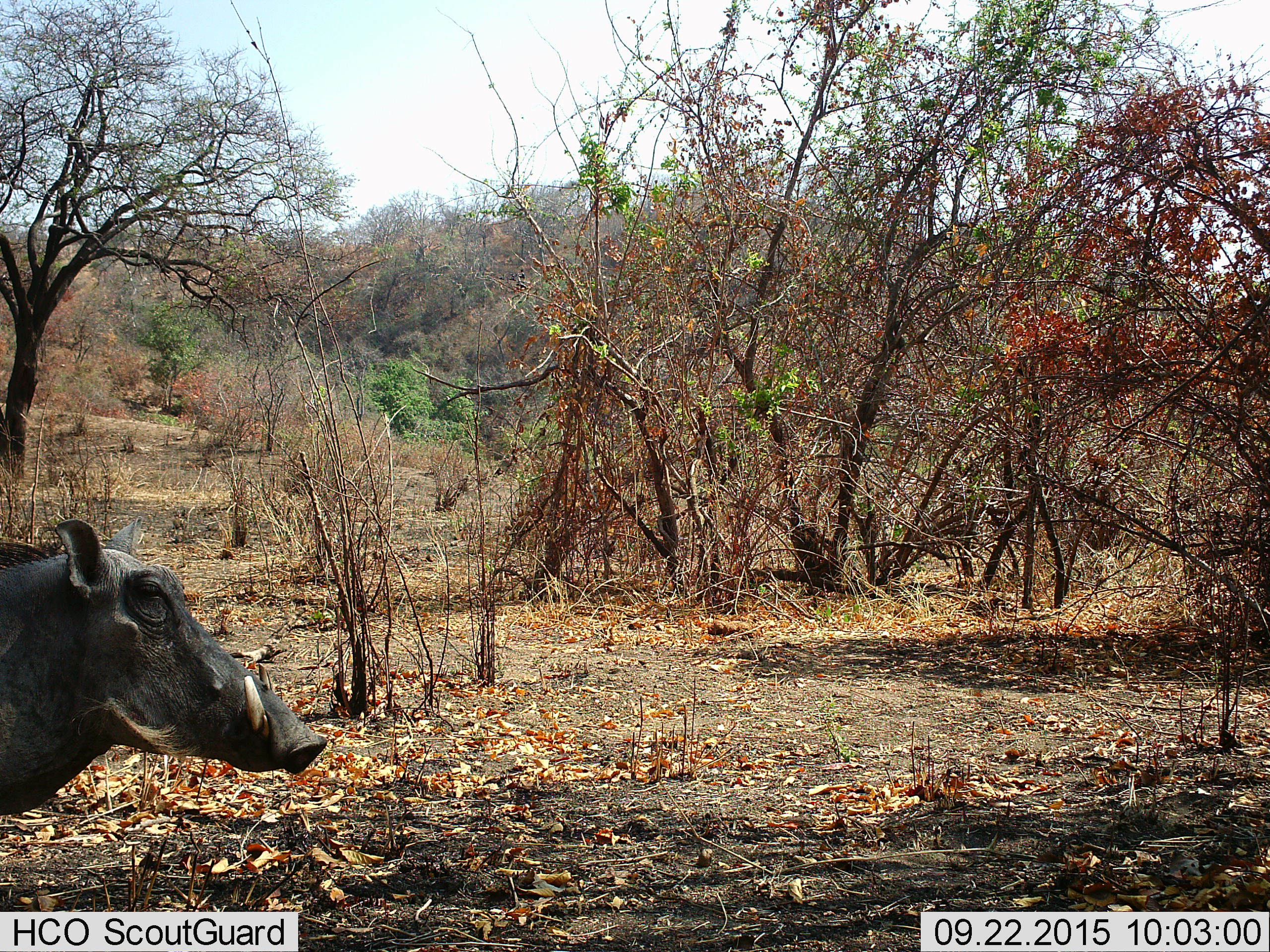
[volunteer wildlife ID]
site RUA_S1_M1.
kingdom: Animalia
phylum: Chordata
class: Mammalia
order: Artiodactyla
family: Suidae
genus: Phacochoerus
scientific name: Phacochoerus africanus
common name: warthog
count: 1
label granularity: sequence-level